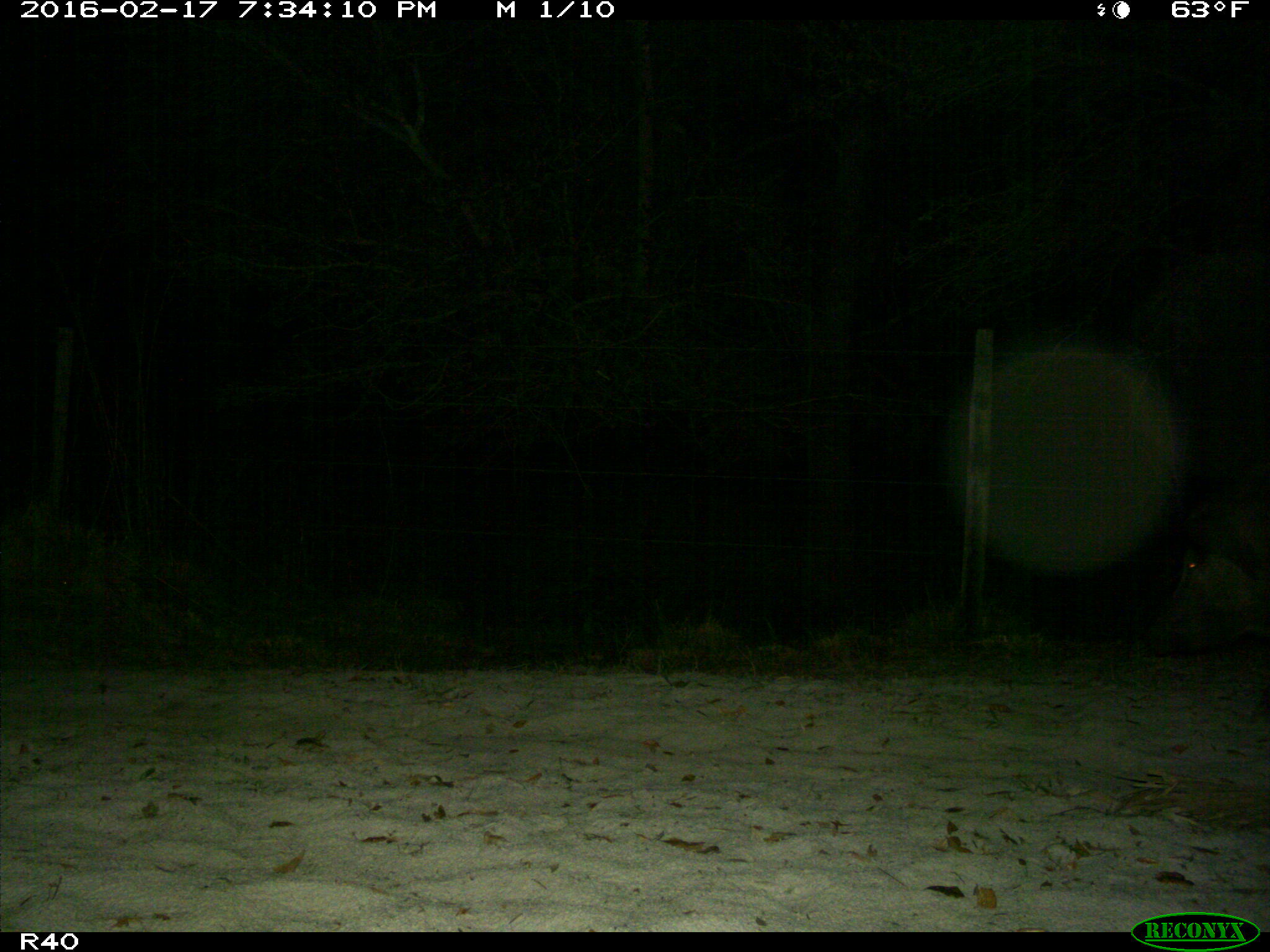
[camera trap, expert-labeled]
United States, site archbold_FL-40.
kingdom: Animalia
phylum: Chordata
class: Mammalia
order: Artiodactyla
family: Suidae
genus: Sus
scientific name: Sus scrofa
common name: wild boar